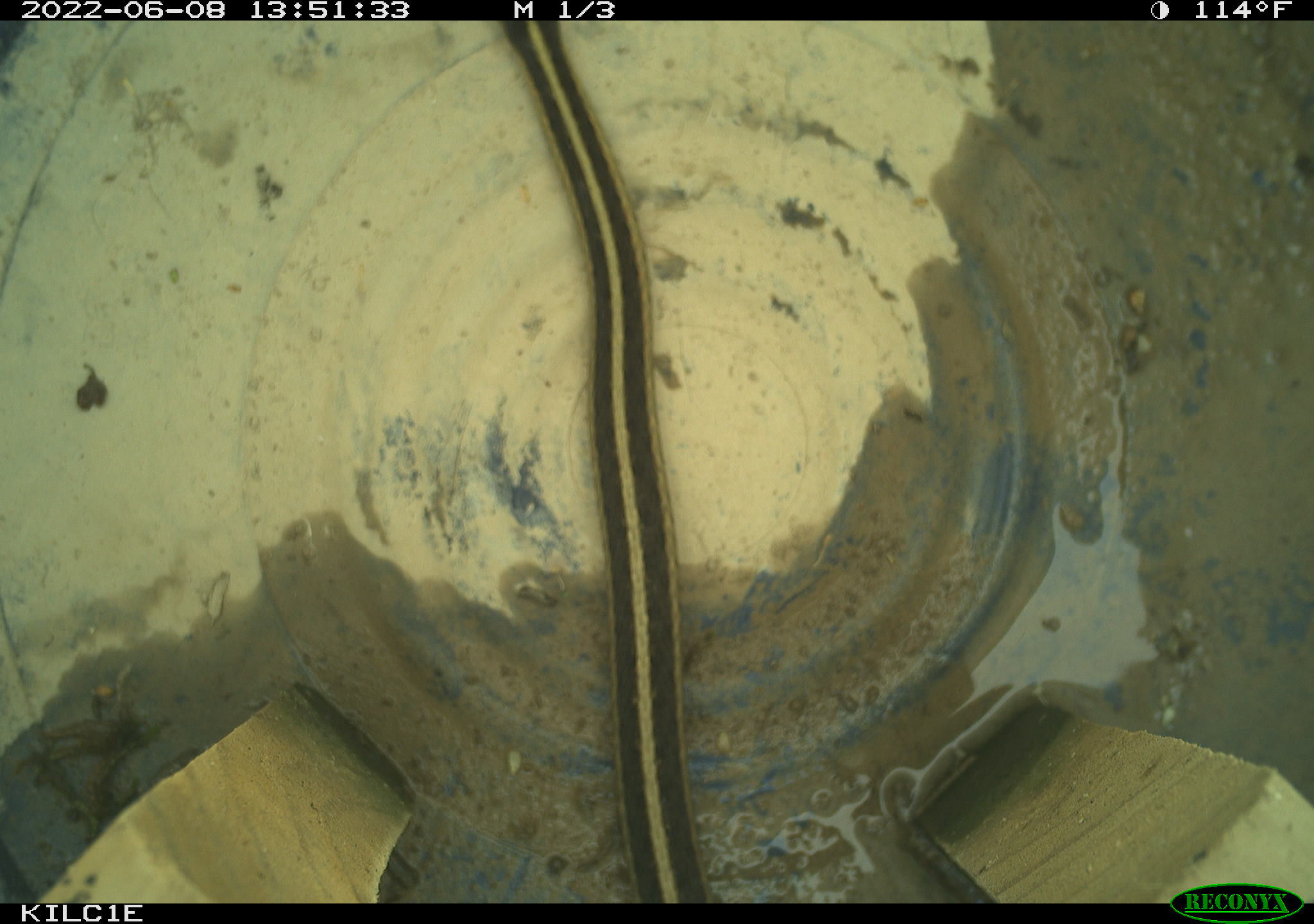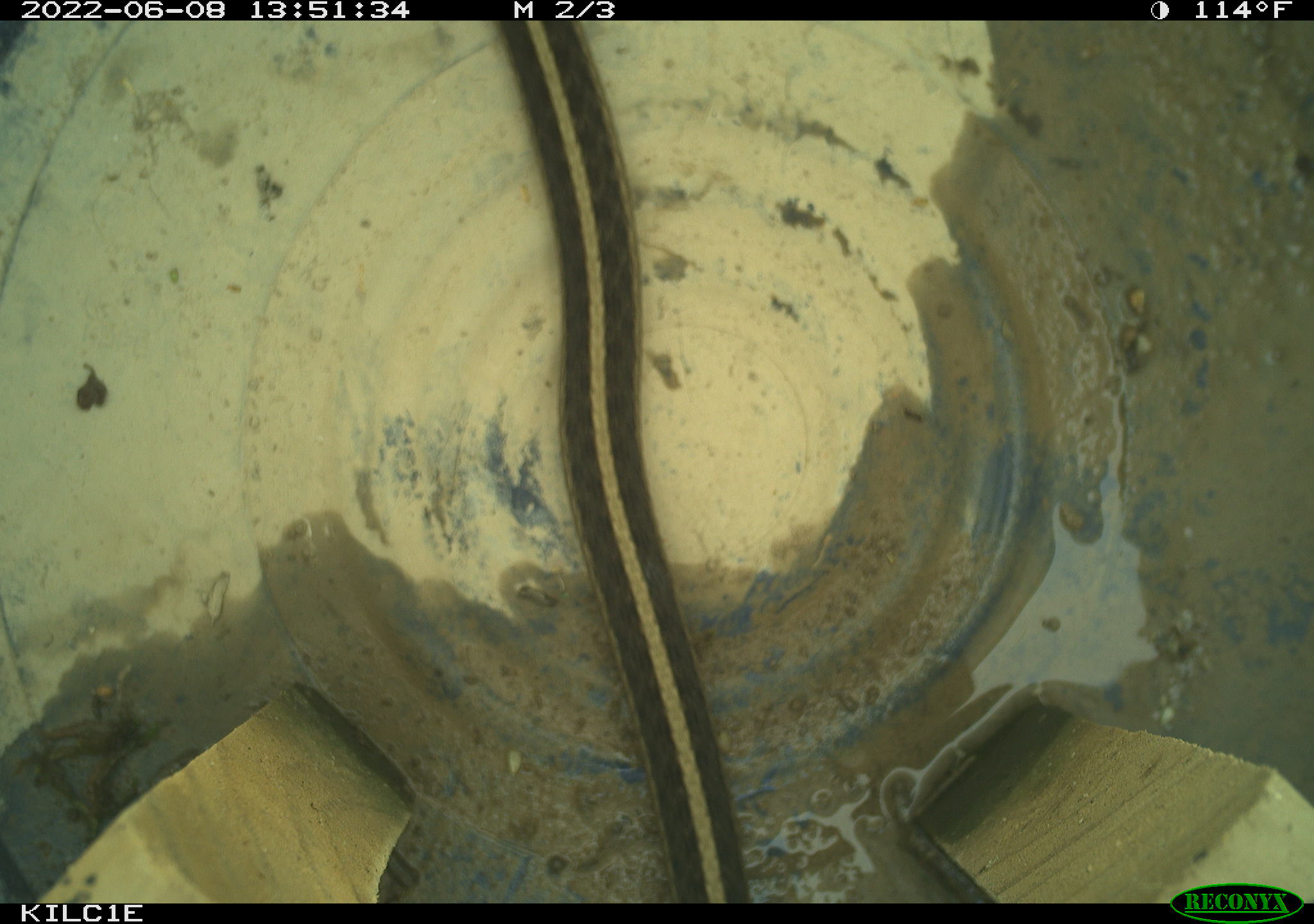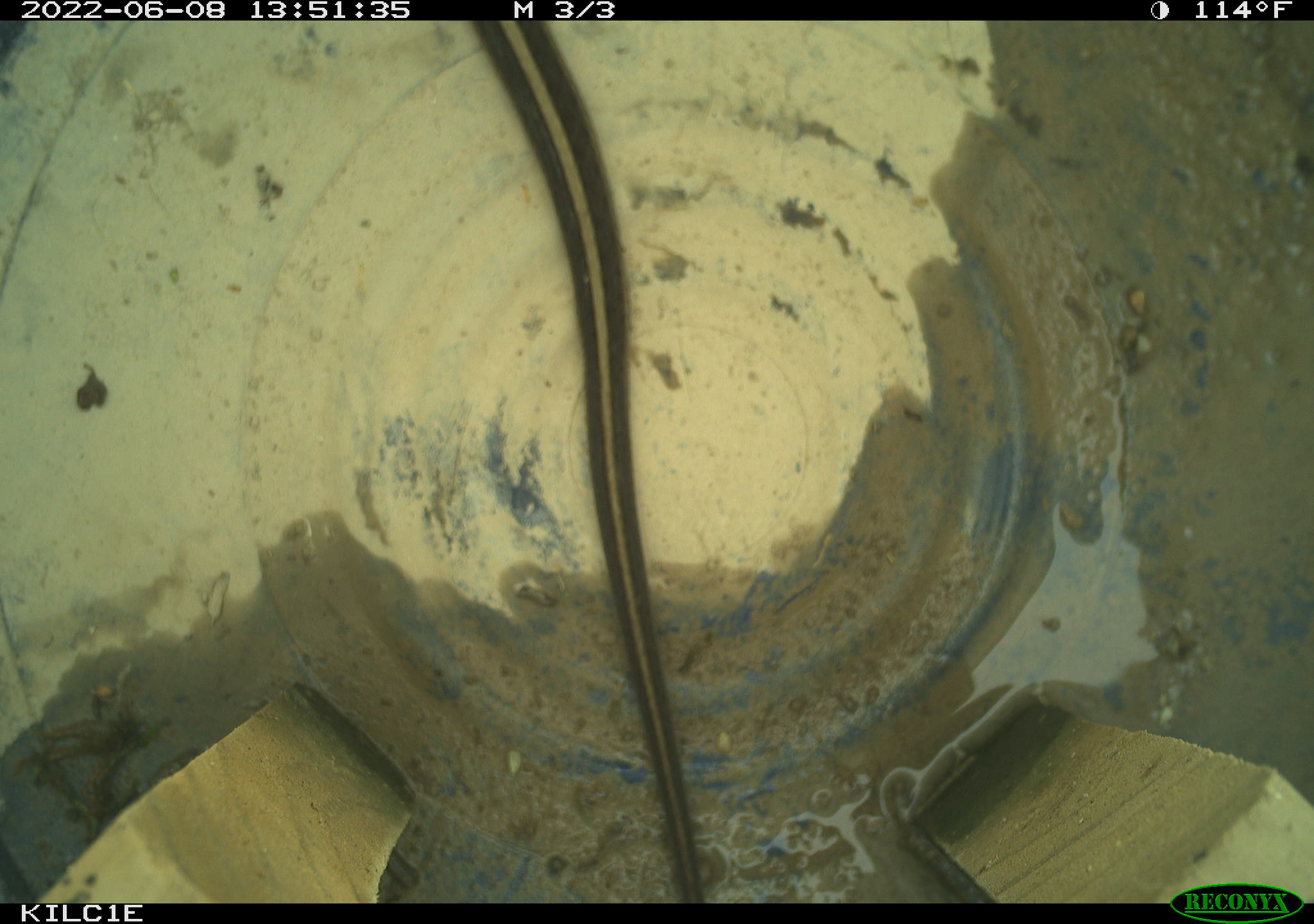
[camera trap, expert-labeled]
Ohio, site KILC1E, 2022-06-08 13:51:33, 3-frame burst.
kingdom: Animalia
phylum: Chordata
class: Reptilia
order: Squamata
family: Colubridae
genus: Thamnophis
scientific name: Thamnophis sirtalis sirtalis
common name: eastern gartersnake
Eastern gartersnake (Thamnophis sirtalis sirtalis).